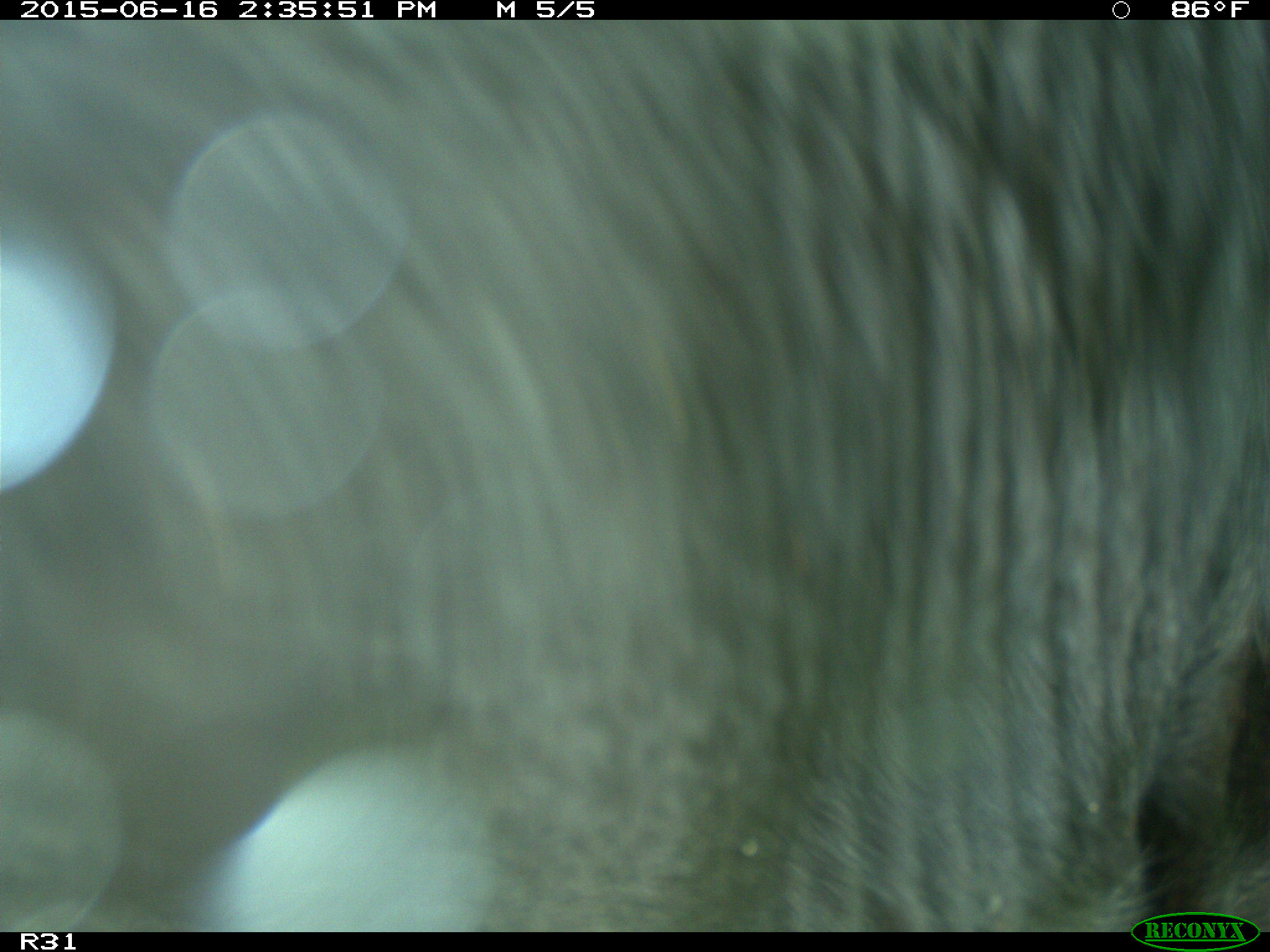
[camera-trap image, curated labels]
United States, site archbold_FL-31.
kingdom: Animalia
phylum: Chordata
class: Mammalia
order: Artiodactyla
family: Bovidae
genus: Bos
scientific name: Bos taurus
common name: domestic cow